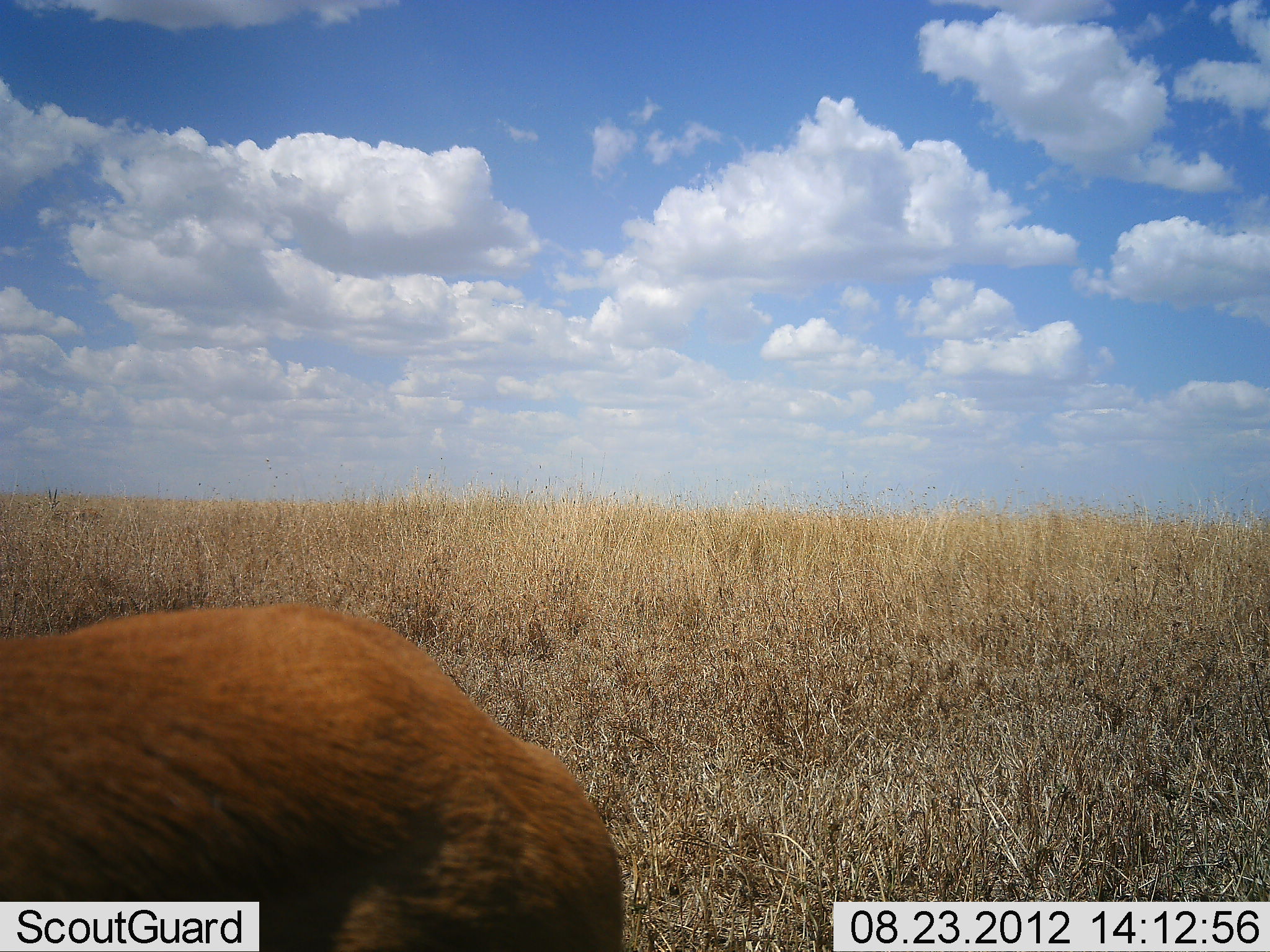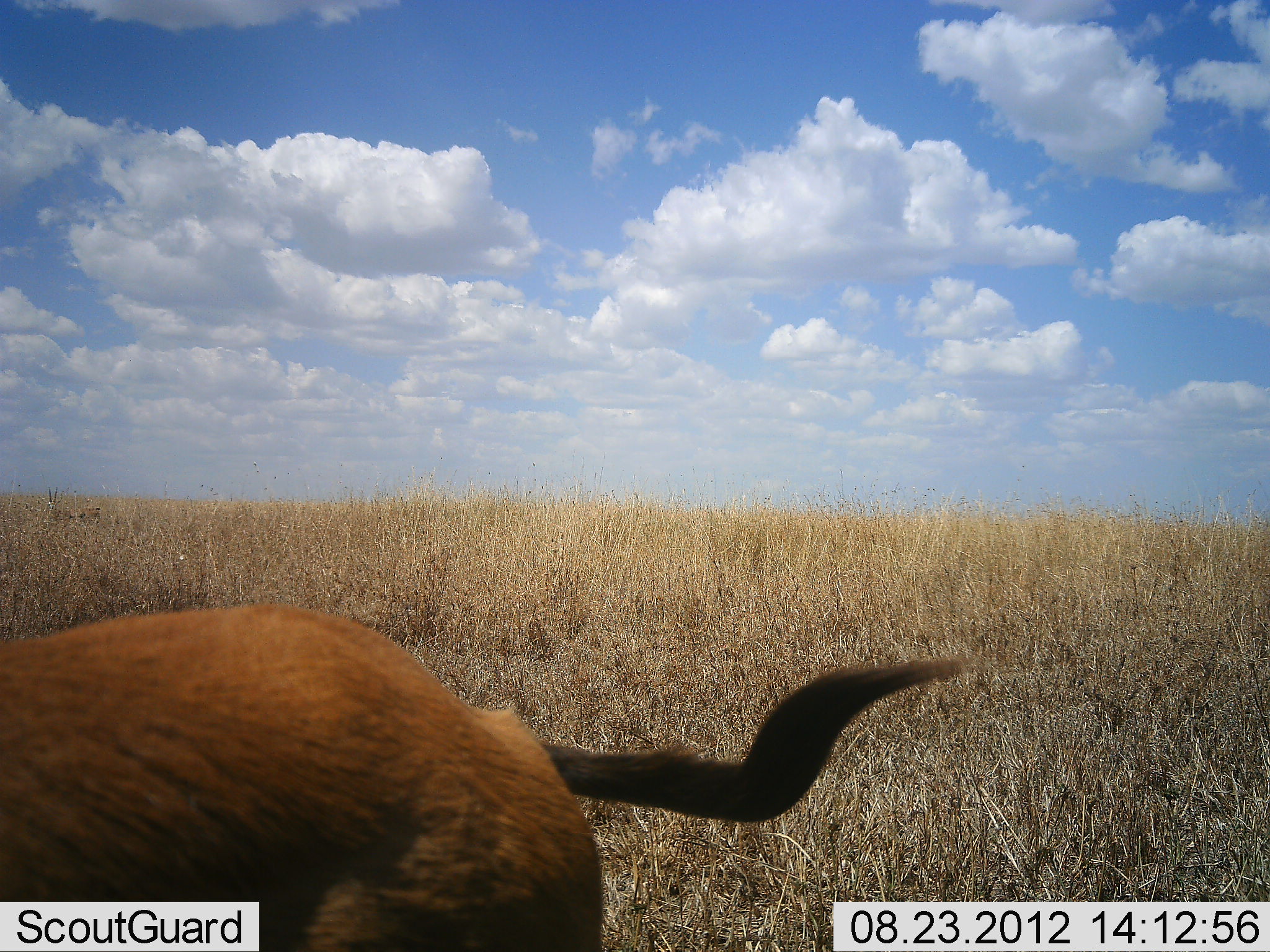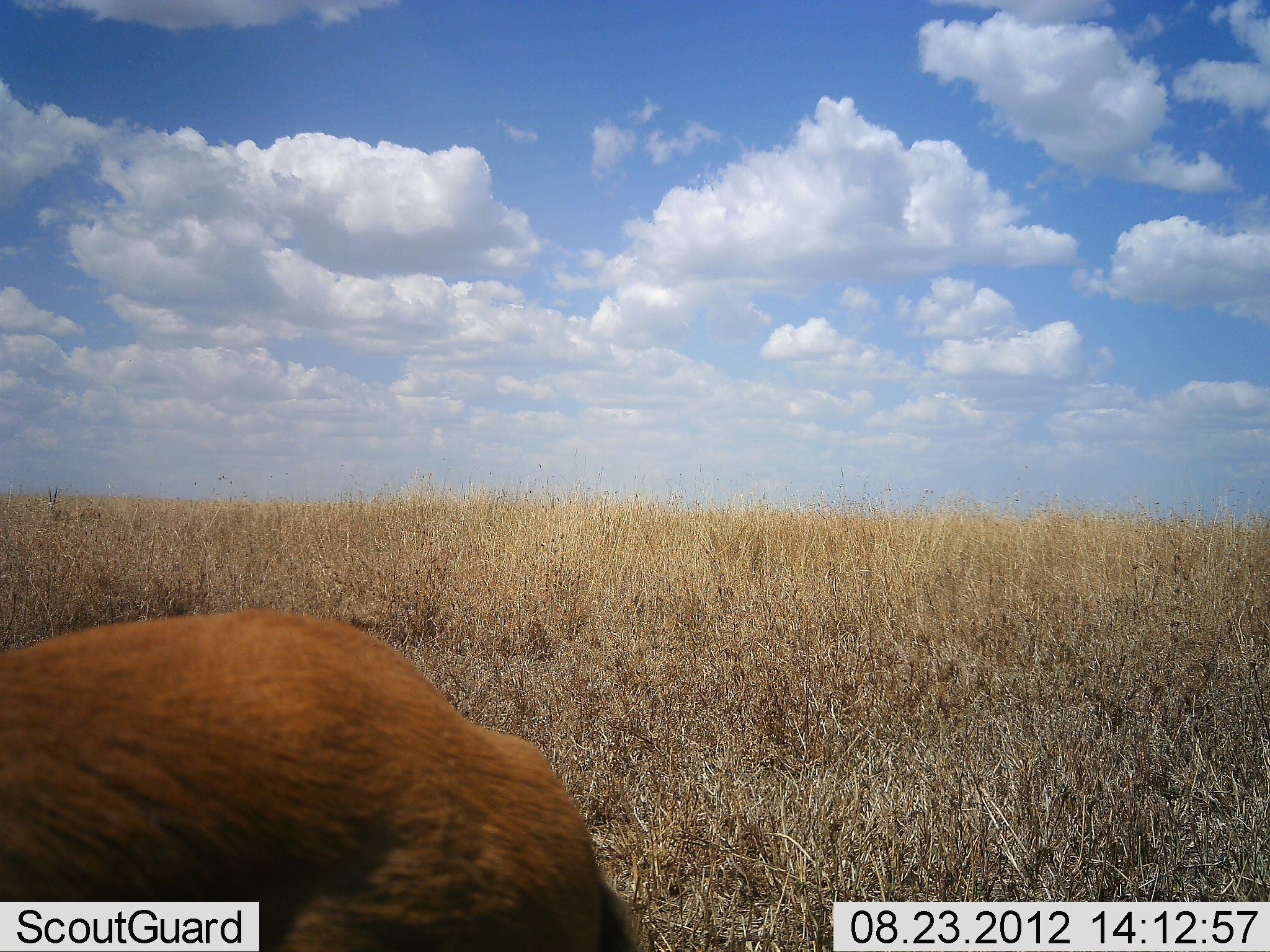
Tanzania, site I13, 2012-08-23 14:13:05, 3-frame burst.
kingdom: Animalia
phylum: Chordata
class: Mammalia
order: Artiodactyla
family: Bovidae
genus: Eudorcas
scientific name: Eudorcas thomsonii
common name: thomson's gazelle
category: gazellethomsons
Gazellethomsons (thomson's gazelle) (Eudorcas thomsonii), count 1. Behavior (volunteer vote fractions): standing 100%, resting 0%, moving 0%, interacting 0%. Young present (vote fraction): 0%. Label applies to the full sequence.